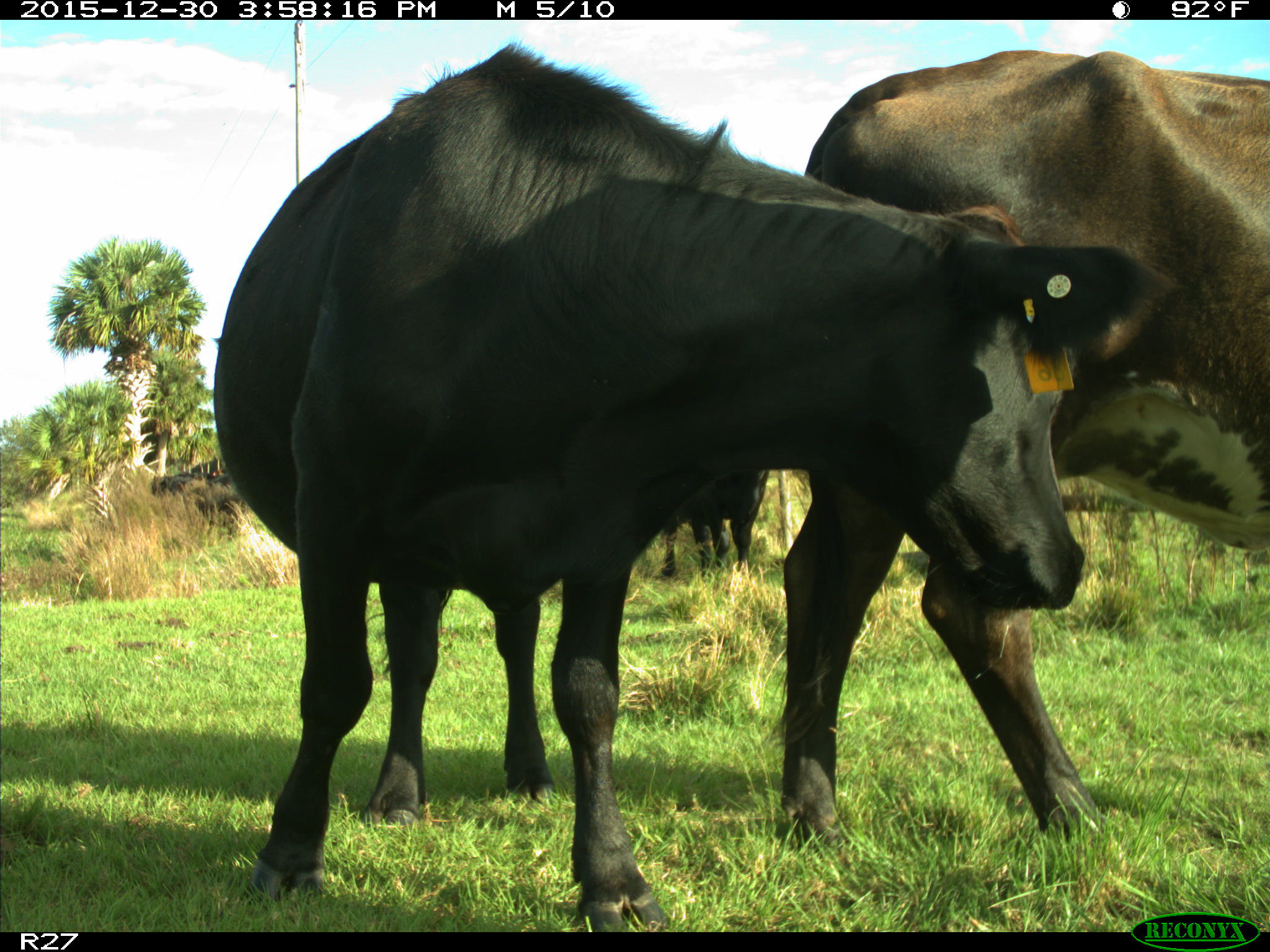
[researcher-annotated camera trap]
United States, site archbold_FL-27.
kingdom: Animalia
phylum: Chordata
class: Mammalia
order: Artiodactyla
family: Bovidae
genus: Bos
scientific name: Bos taurus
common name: domestic cow